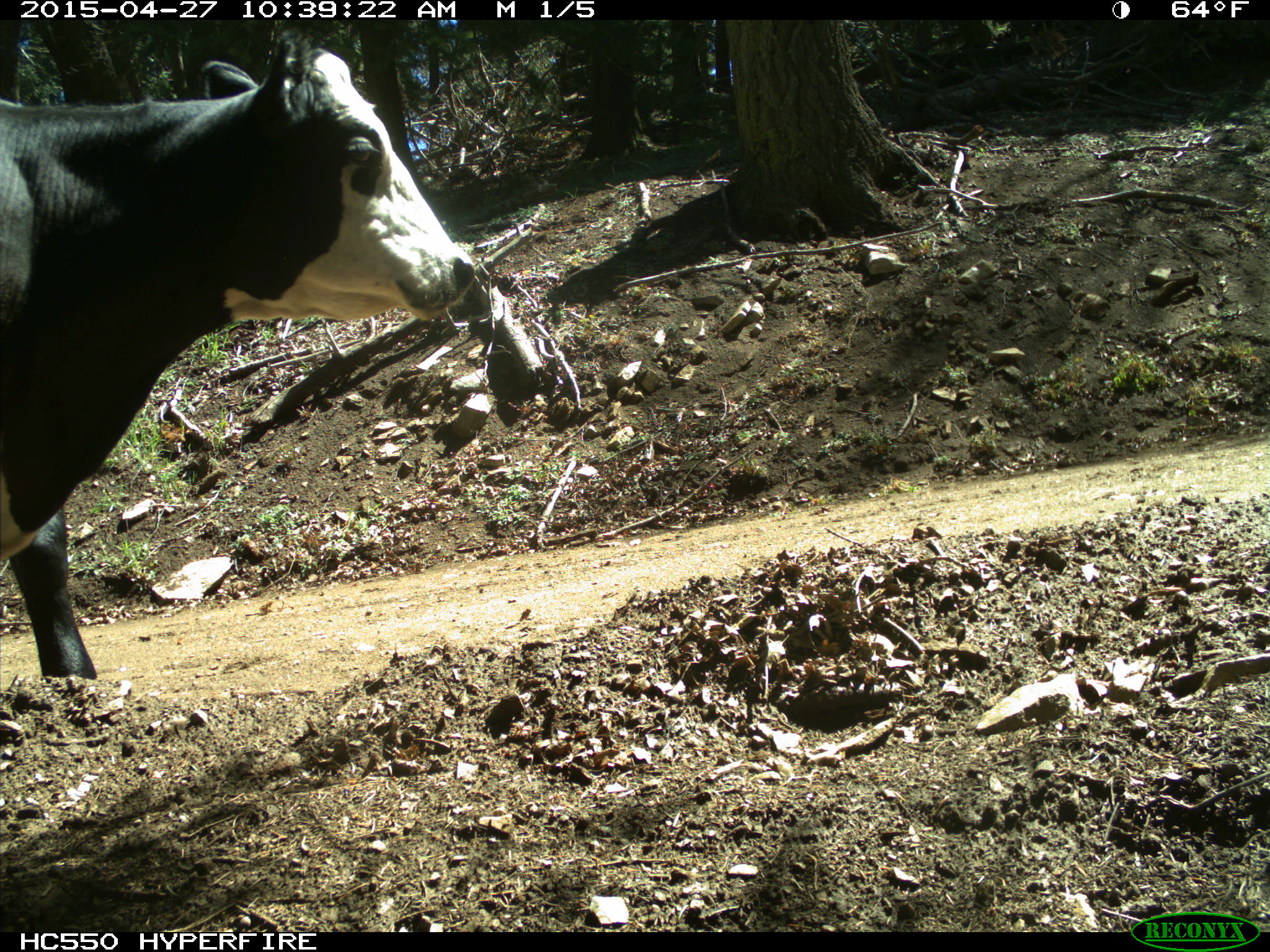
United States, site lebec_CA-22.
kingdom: Animalia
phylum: Chordata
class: Mammalia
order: Artiodactyla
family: Bovidae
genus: Bos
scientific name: Bos taurus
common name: domestic cow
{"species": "Bos taurus (domestic cow)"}